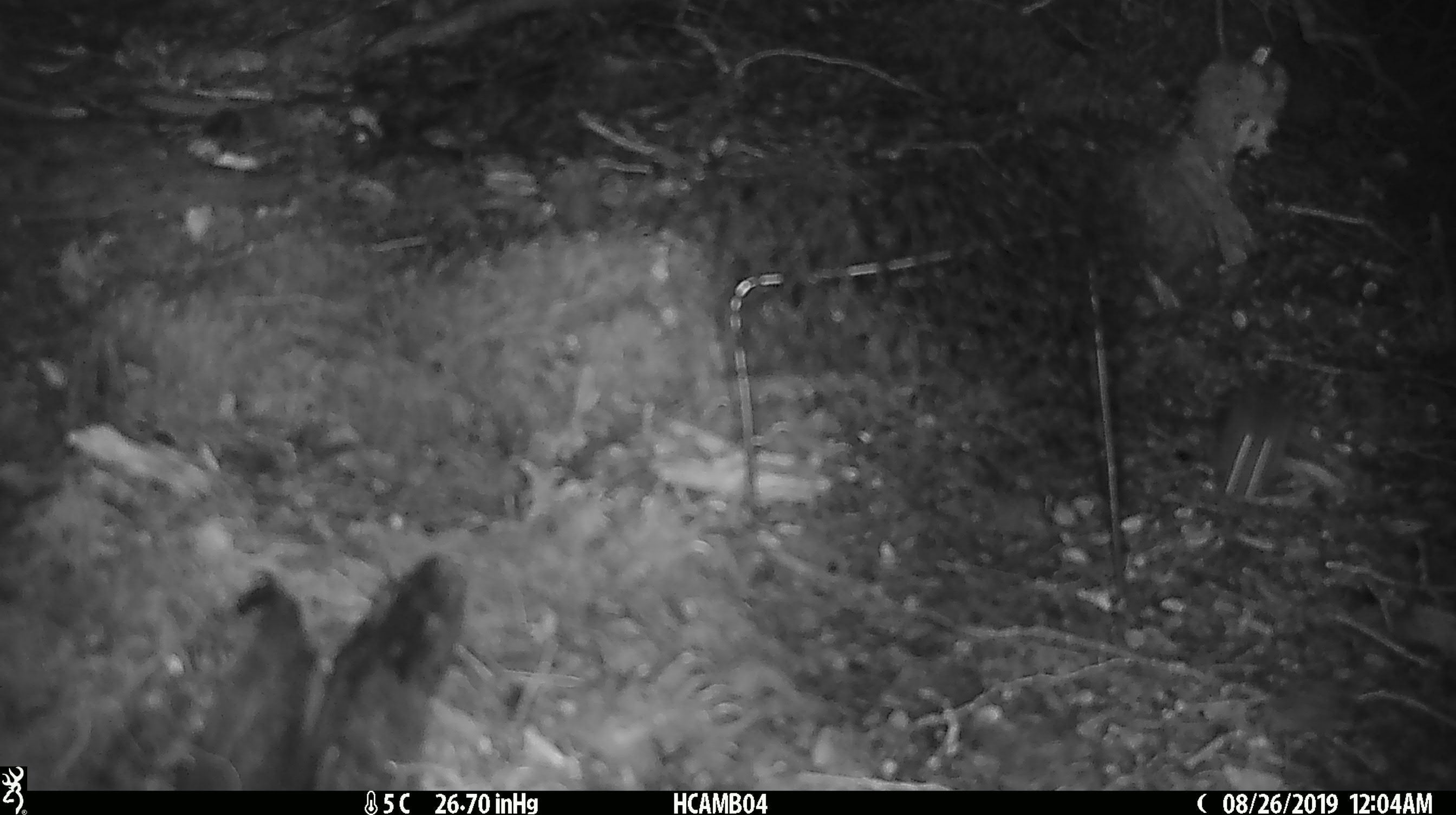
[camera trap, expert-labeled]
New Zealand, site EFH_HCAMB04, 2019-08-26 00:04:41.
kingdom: Animalia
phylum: Chordata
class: Mammalia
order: Rodentia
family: Muridae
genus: Mus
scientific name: Mus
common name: mouse